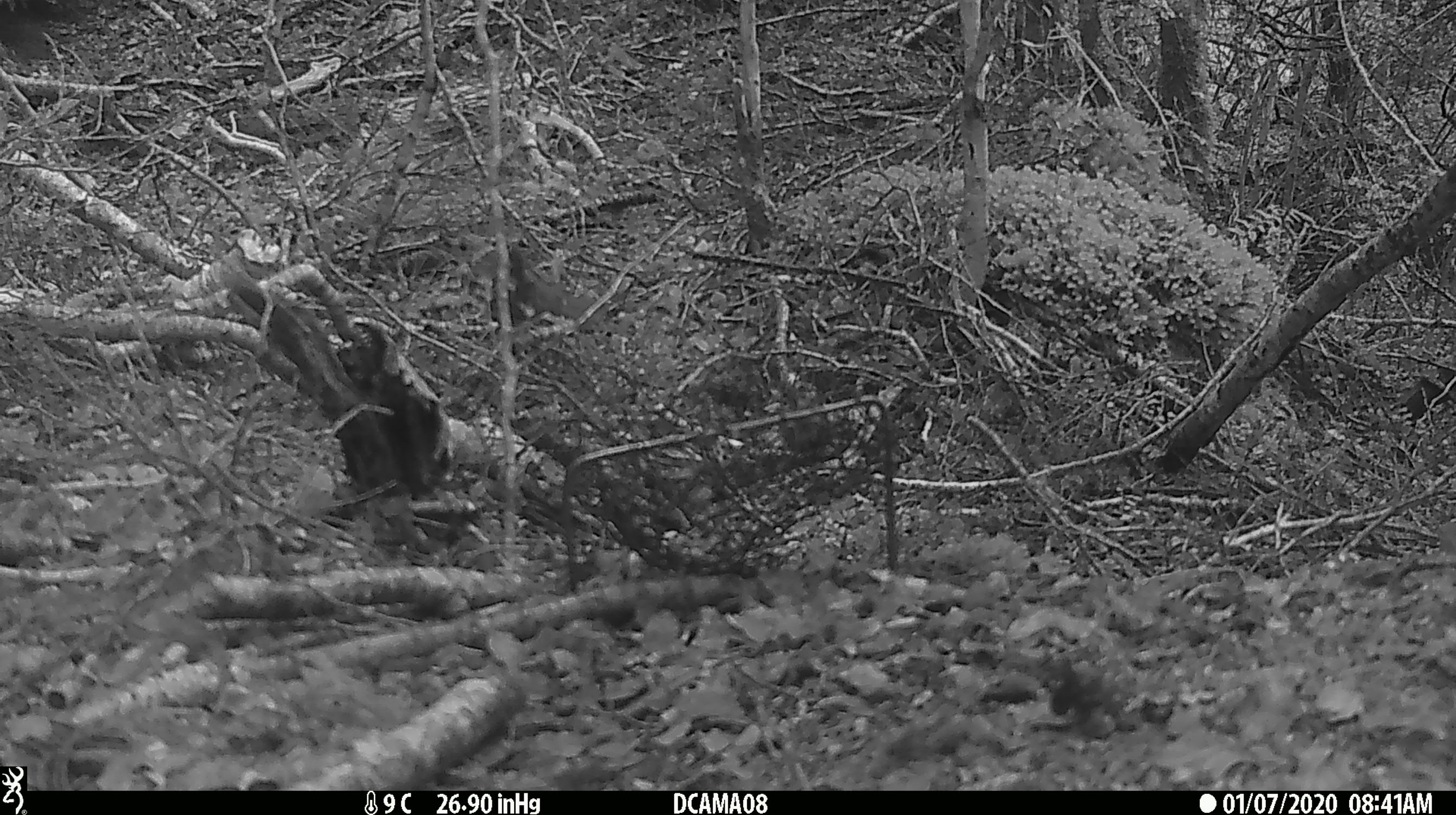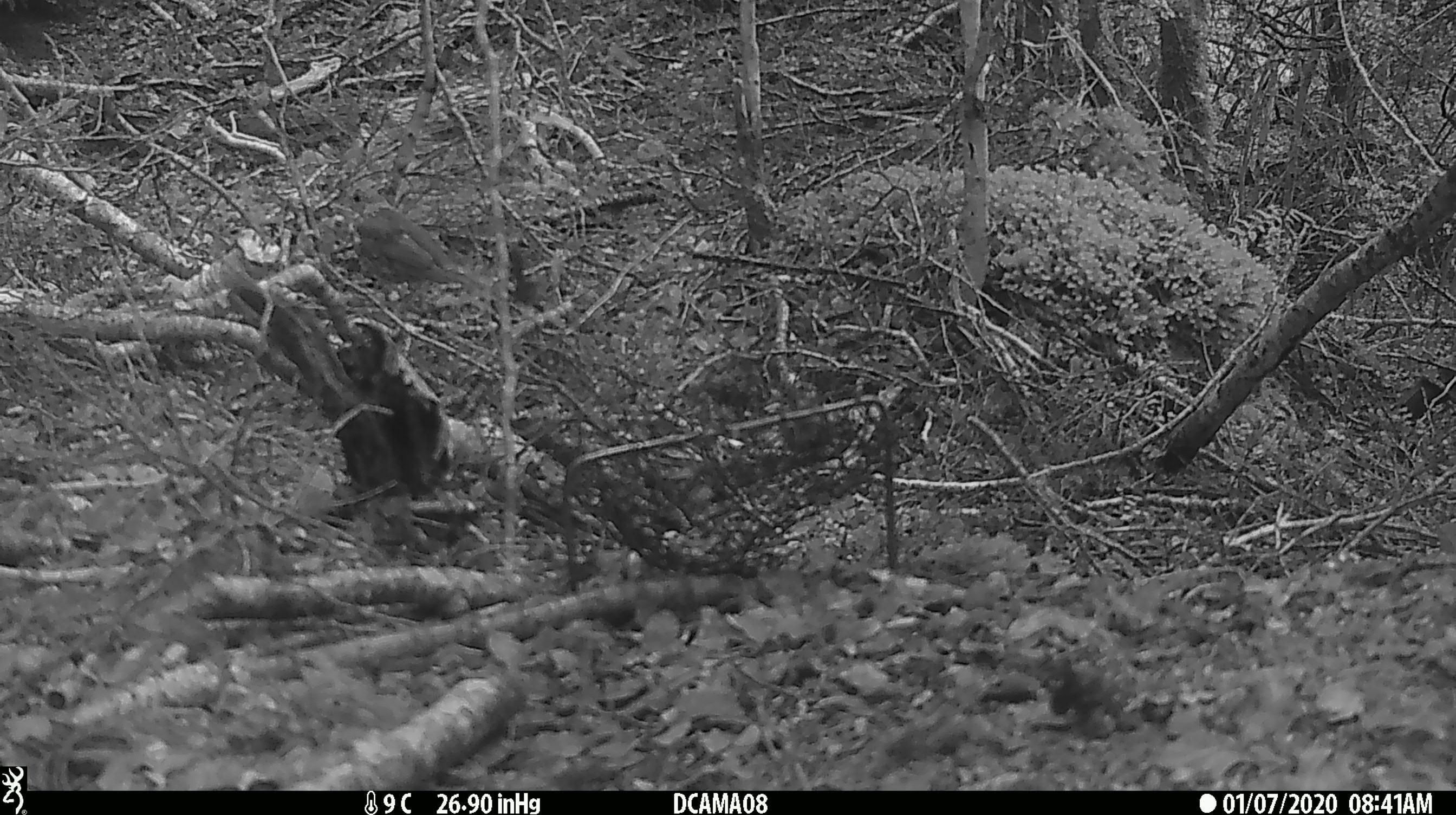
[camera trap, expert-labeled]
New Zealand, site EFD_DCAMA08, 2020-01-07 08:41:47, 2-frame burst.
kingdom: Animalia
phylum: Chordata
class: Aves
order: Passeriformes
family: Turdidae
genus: Turdus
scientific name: Turdus philomelos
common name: song thrush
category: thrush